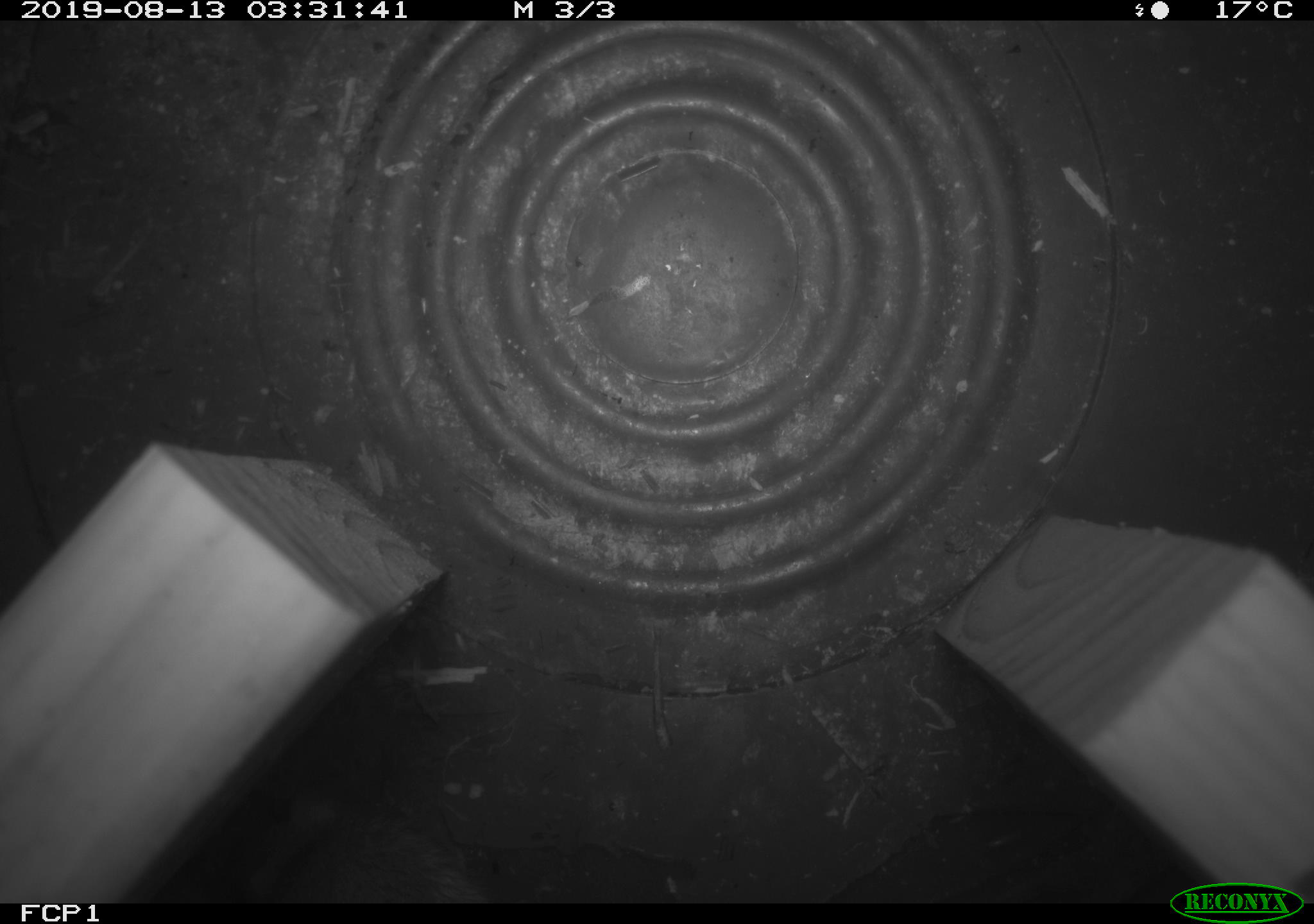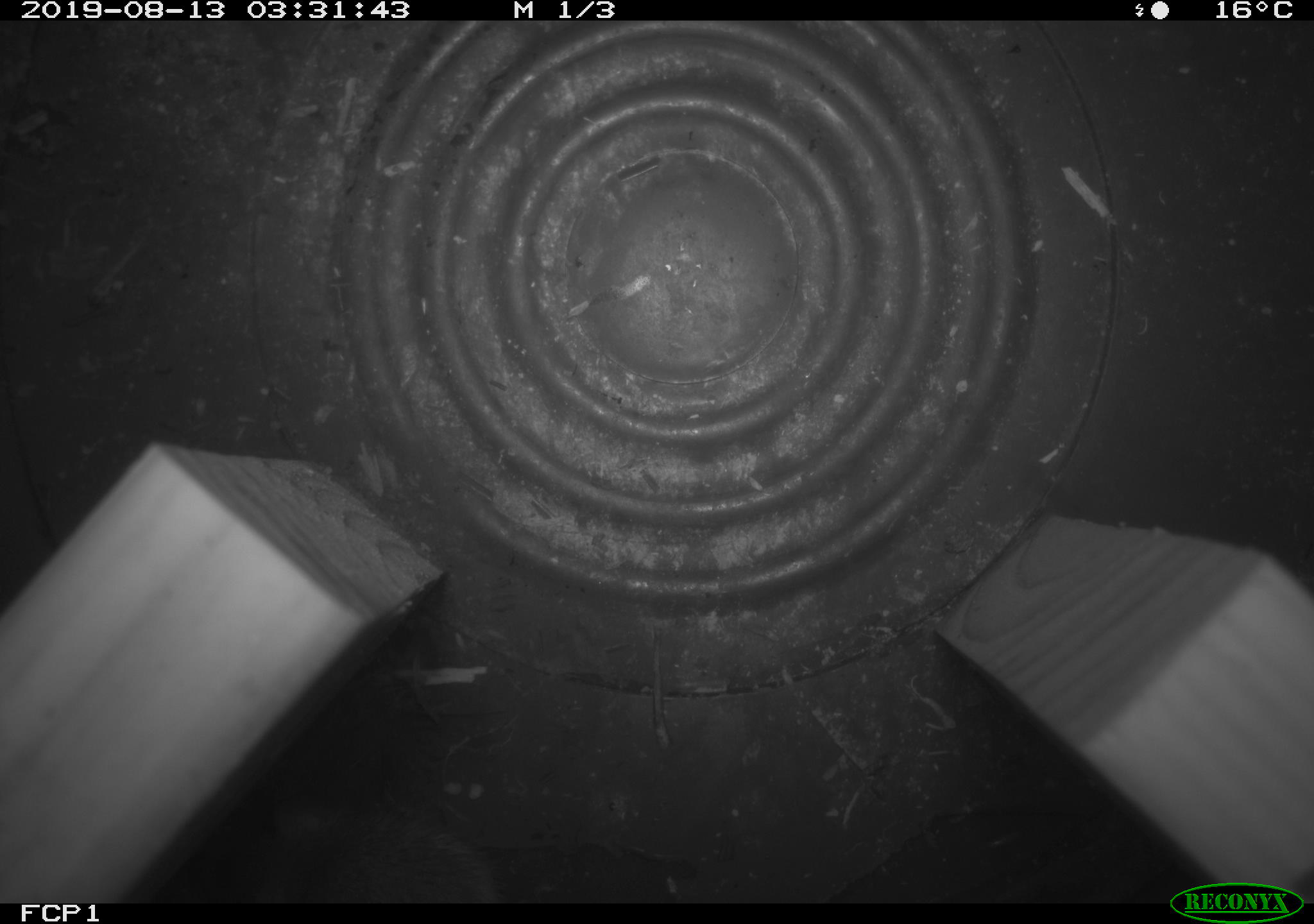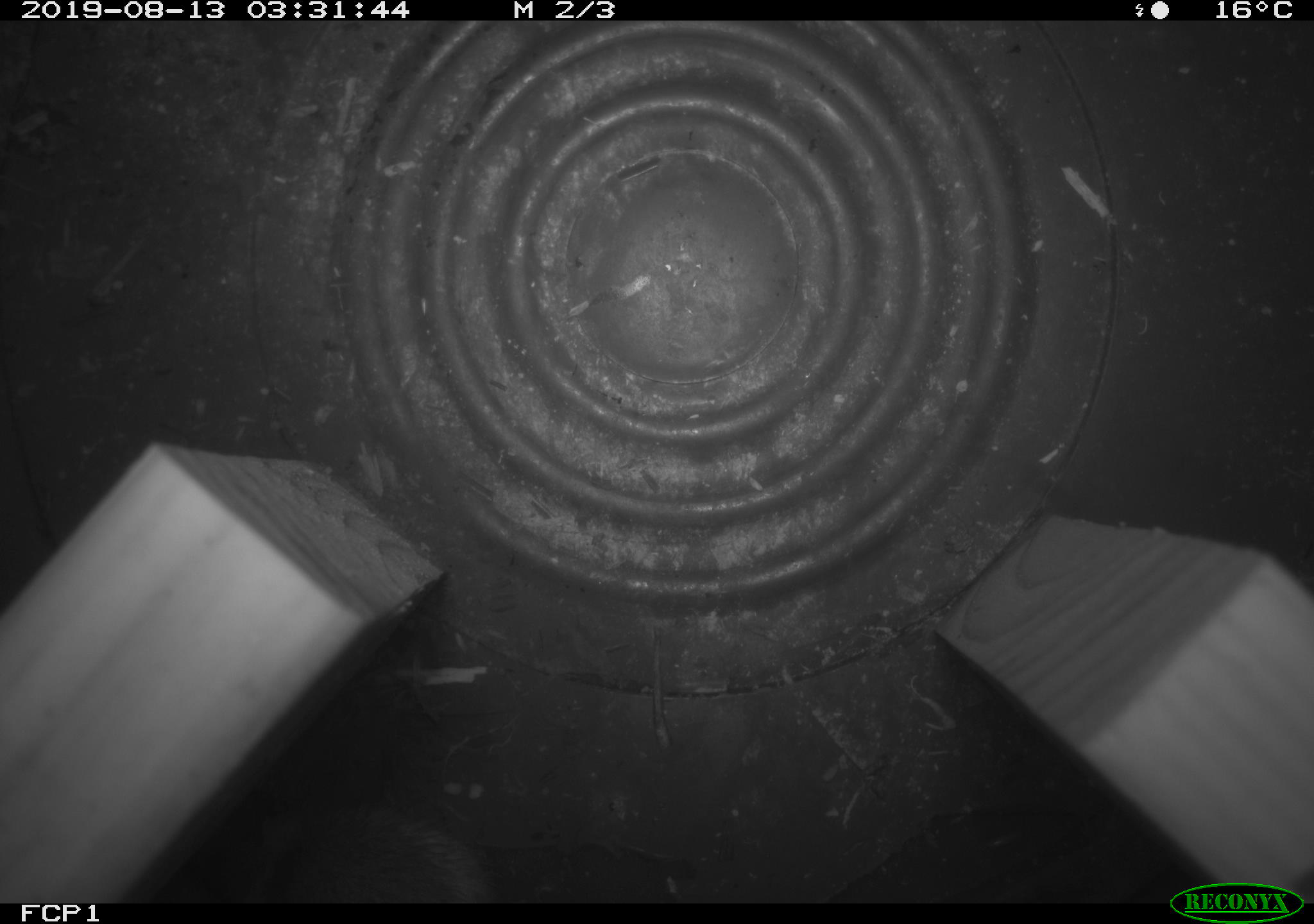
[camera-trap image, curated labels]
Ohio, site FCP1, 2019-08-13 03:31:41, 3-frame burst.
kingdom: Animalia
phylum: Chordata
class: Mammalia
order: Rodentia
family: Zapodidae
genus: Napaeozapus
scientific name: Napaeozapus insignis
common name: woodland jumping mouse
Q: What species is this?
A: Woodland jumping mouse (Napaeozapus insignis).